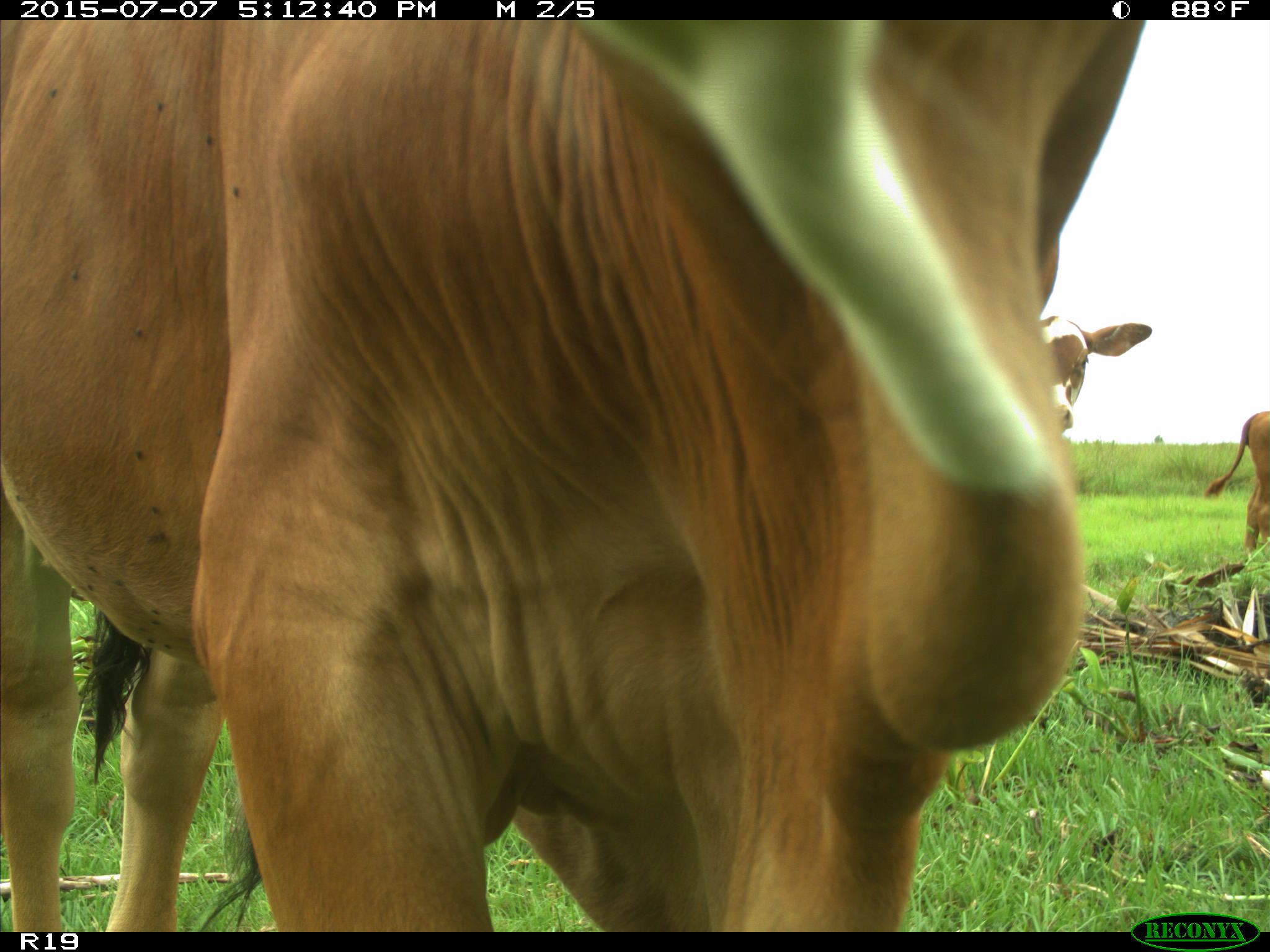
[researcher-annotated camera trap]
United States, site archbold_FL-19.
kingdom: Animalia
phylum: Chordata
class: Mammalia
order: Artiodactyla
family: Bovidae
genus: Bos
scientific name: Bos taurus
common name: domestic cow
Bos taurus (domestic cow).